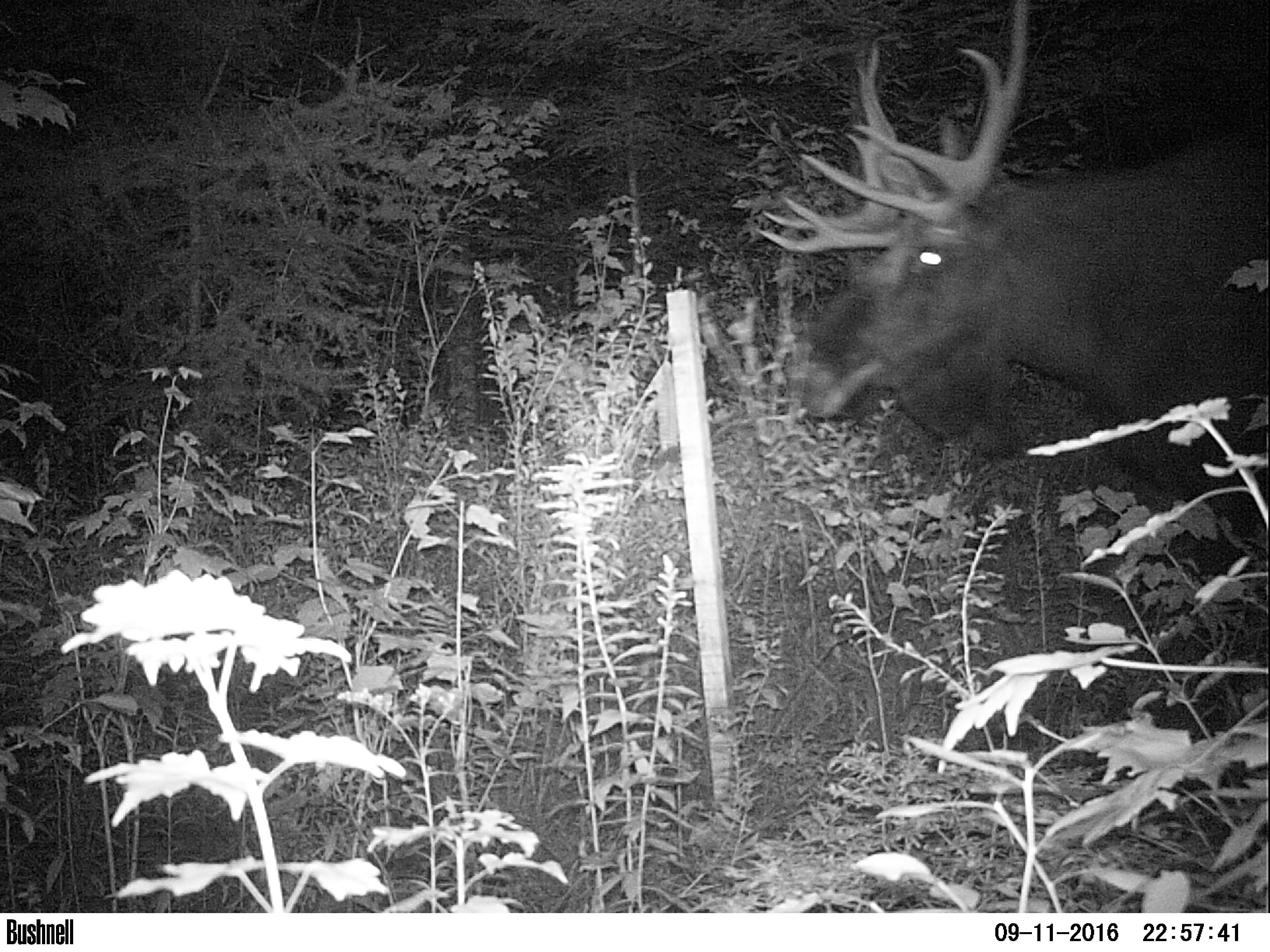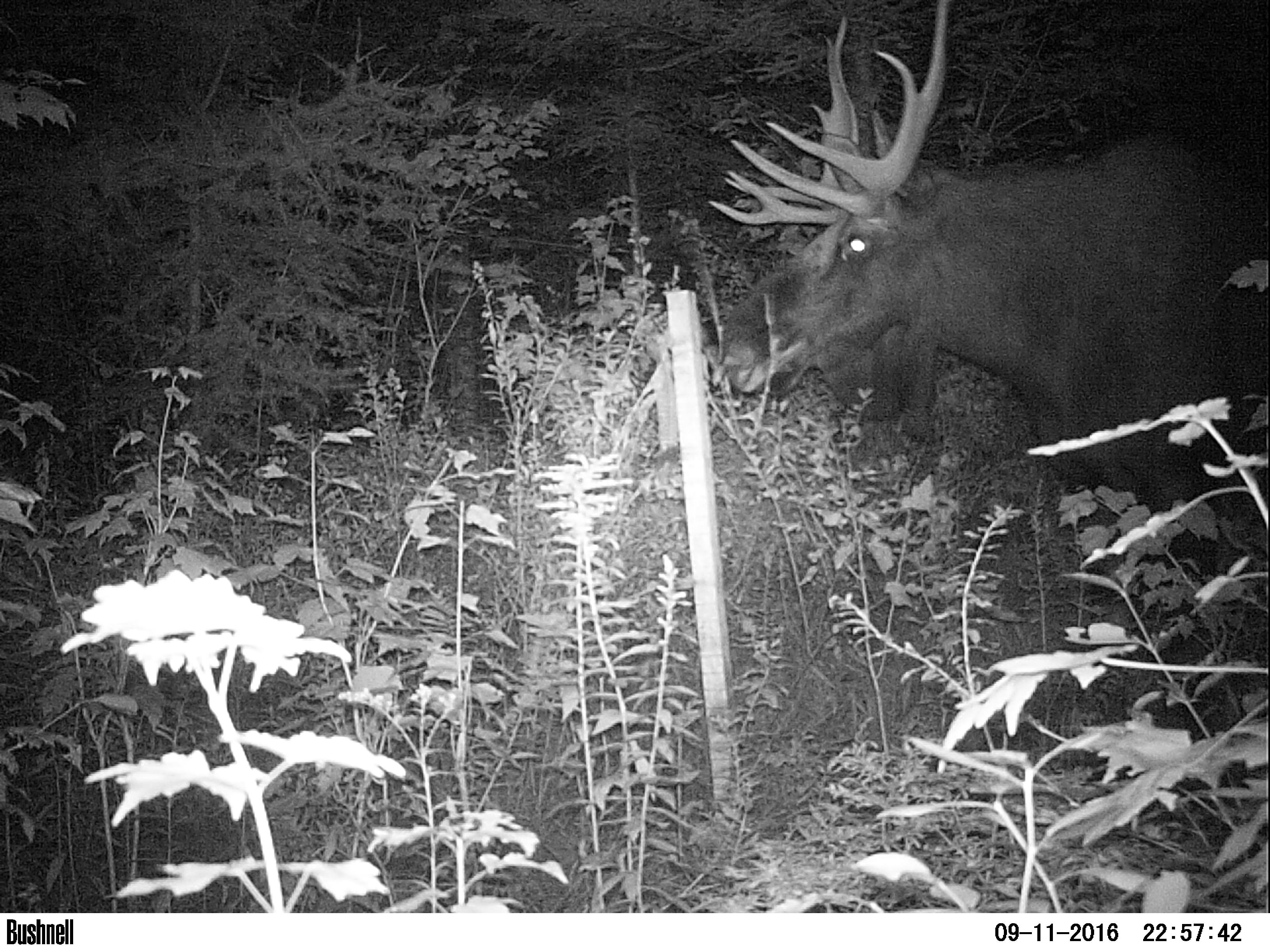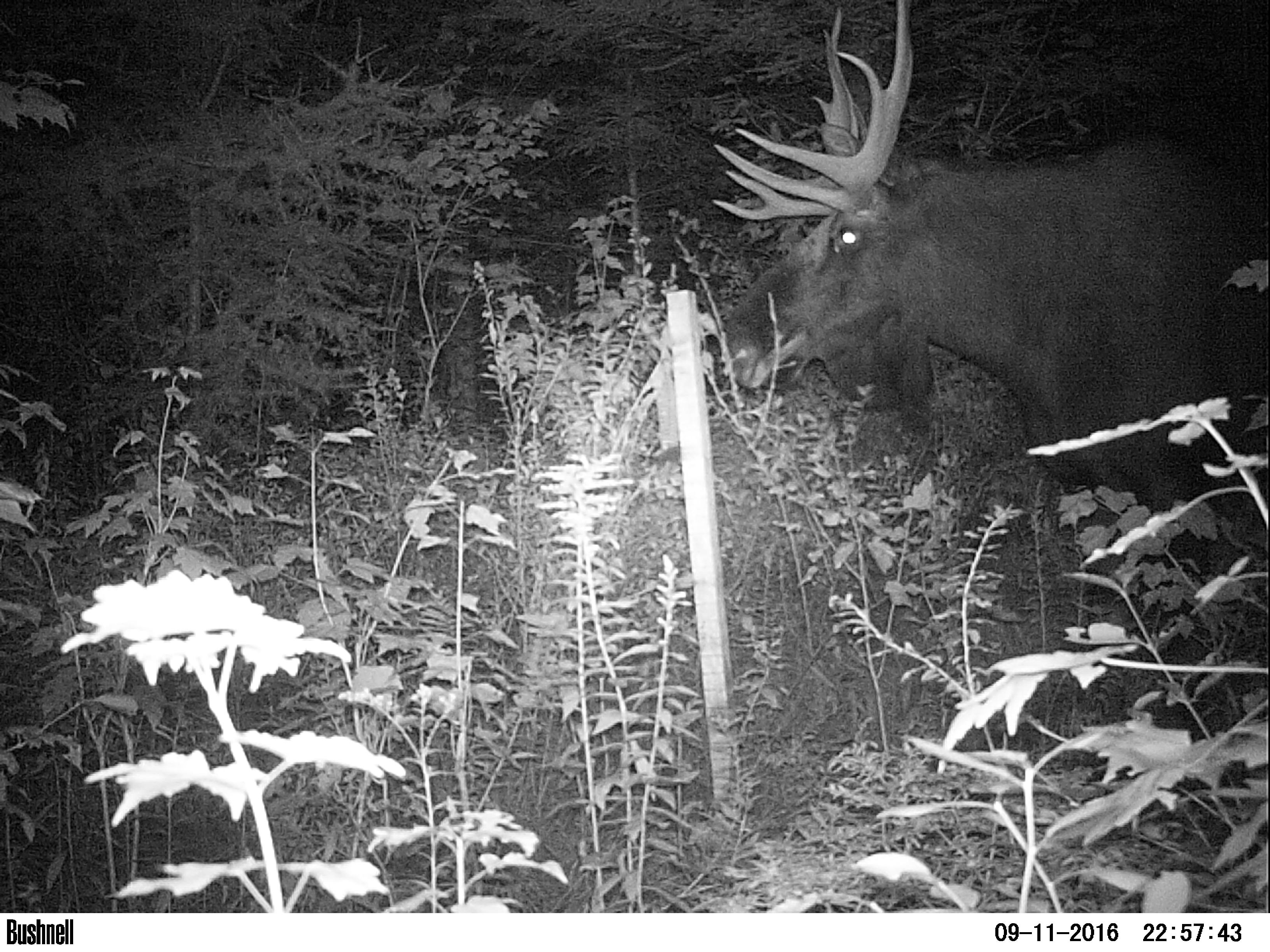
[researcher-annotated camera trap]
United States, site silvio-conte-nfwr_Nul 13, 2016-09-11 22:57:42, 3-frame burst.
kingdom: Animalia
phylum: Chordata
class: Mammalia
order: Artiodactyla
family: Cervidae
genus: Alces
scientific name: Alces alces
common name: moose